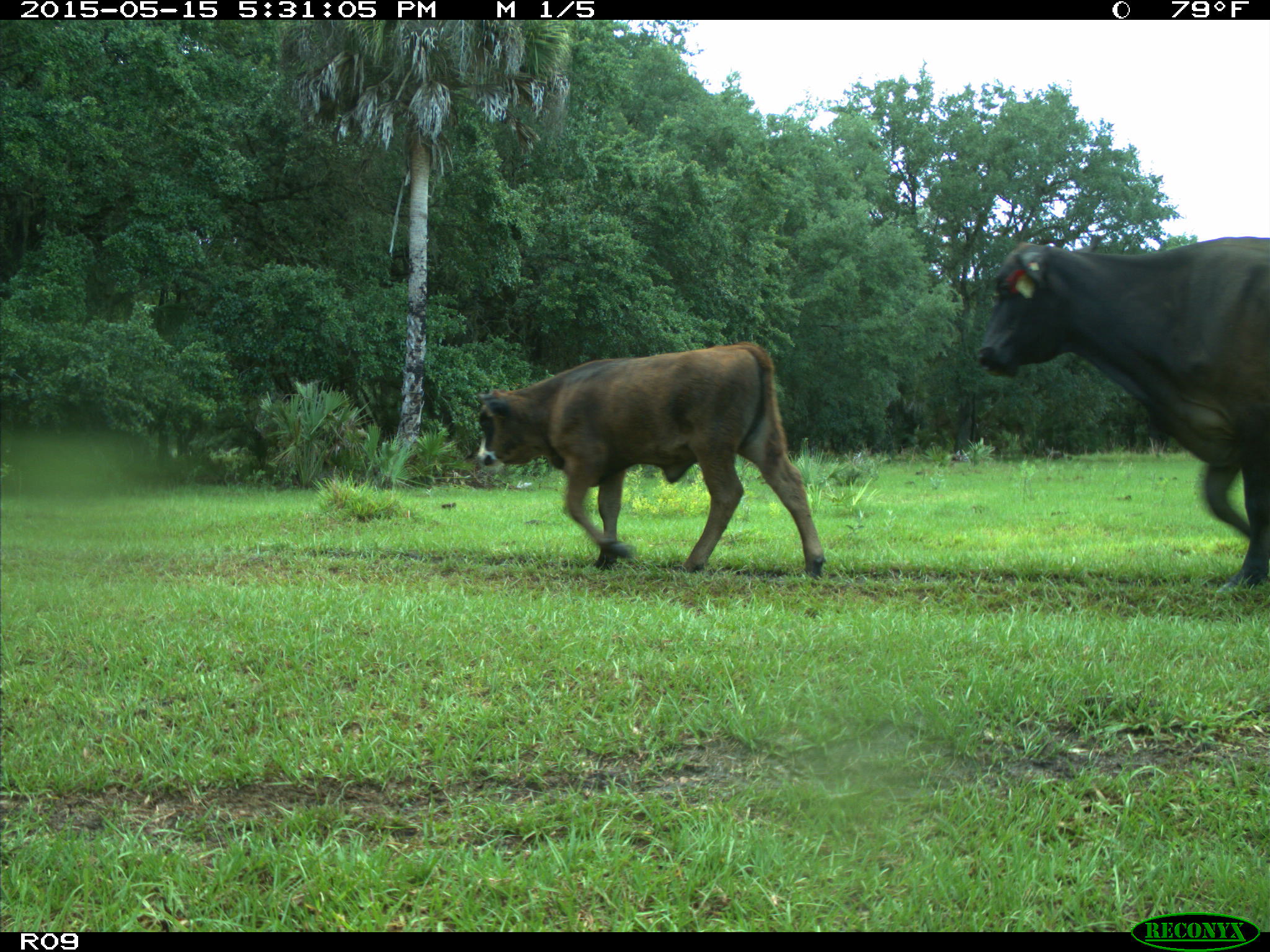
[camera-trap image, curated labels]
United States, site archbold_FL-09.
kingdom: Animalia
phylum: Chordata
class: Mammalia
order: Artiodactyla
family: Bovidae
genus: Bos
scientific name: Bos taurus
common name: domestic cow